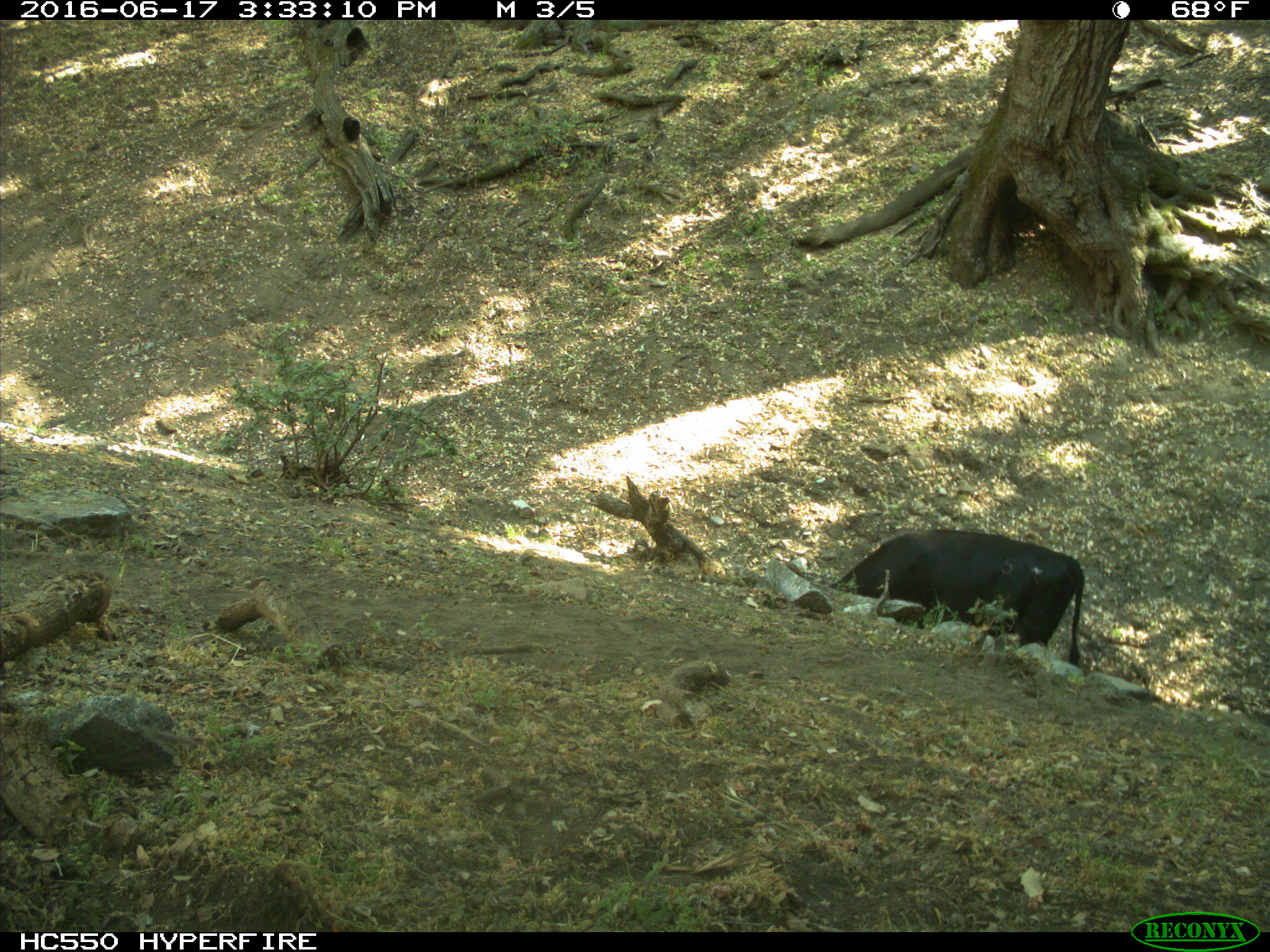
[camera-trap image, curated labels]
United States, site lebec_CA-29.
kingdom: Animalia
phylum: Chordata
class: Mammalia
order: Artiodactyla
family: Bovidae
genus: Bos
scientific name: Bos taurus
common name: domestic cow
Bos taurus (domestic cow).